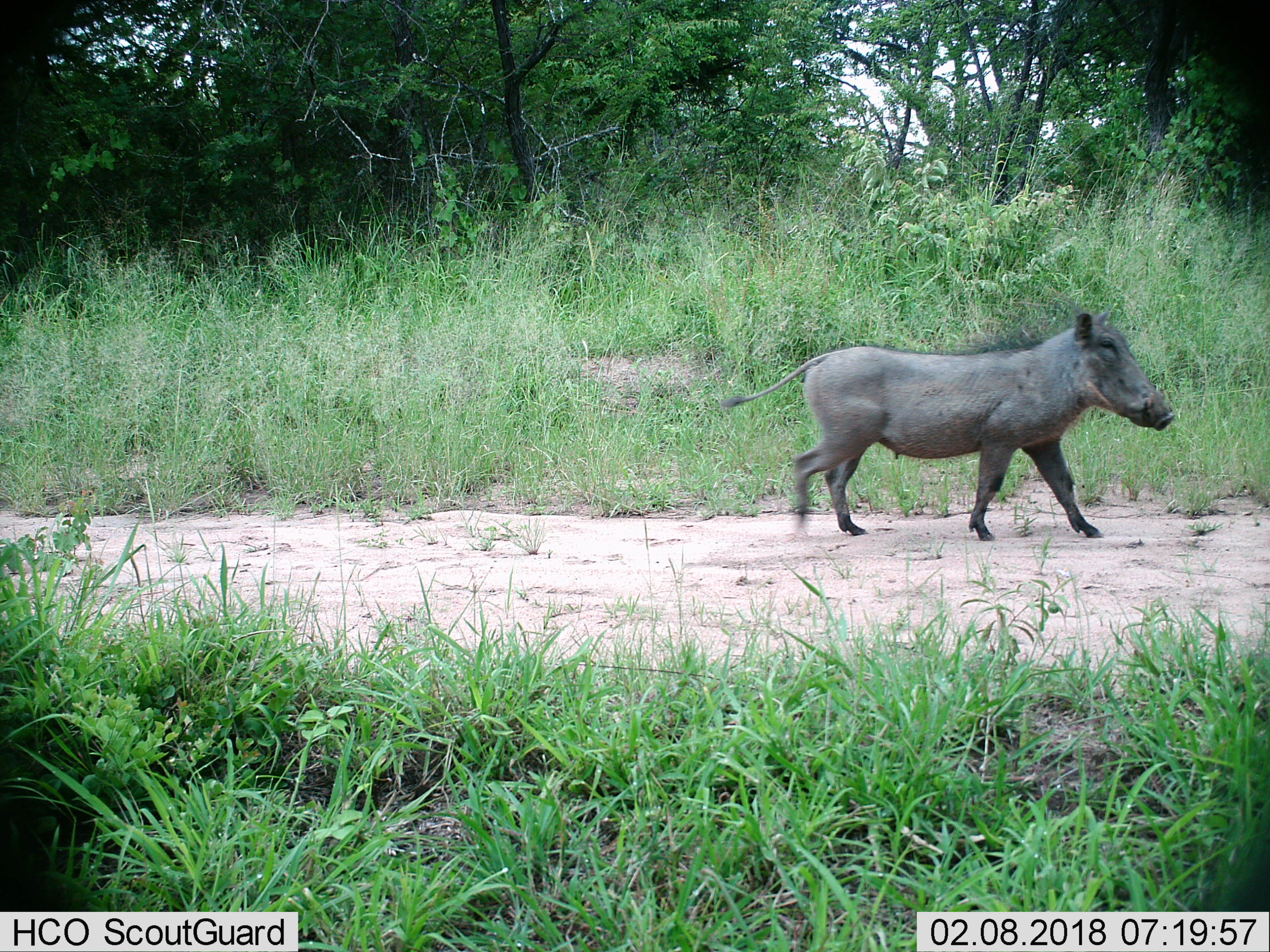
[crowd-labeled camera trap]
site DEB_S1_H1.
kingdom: Animalia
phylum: Chordata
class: Mammalia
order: Artiodactyla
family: Suidae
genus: Phacochoerus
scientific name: Phacochoerus africanus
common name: warthog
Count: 1.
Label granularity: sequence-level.